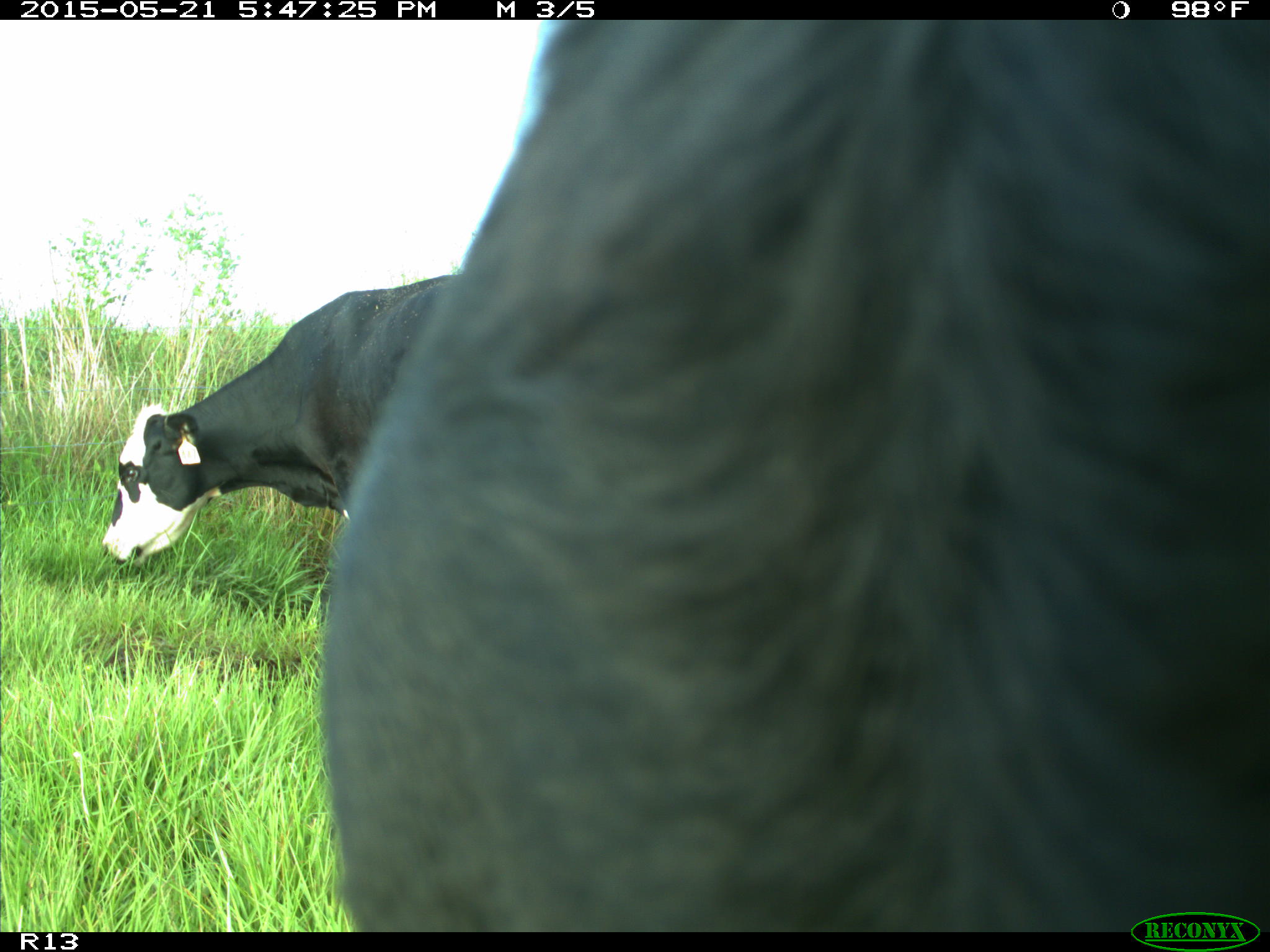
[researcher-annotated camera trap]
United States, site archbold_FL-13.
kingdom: Animalia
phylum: Chordata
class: Mammalia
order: Artiodactyla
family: Bovidae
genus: Bos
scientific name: Bos taurus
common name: domestic cow